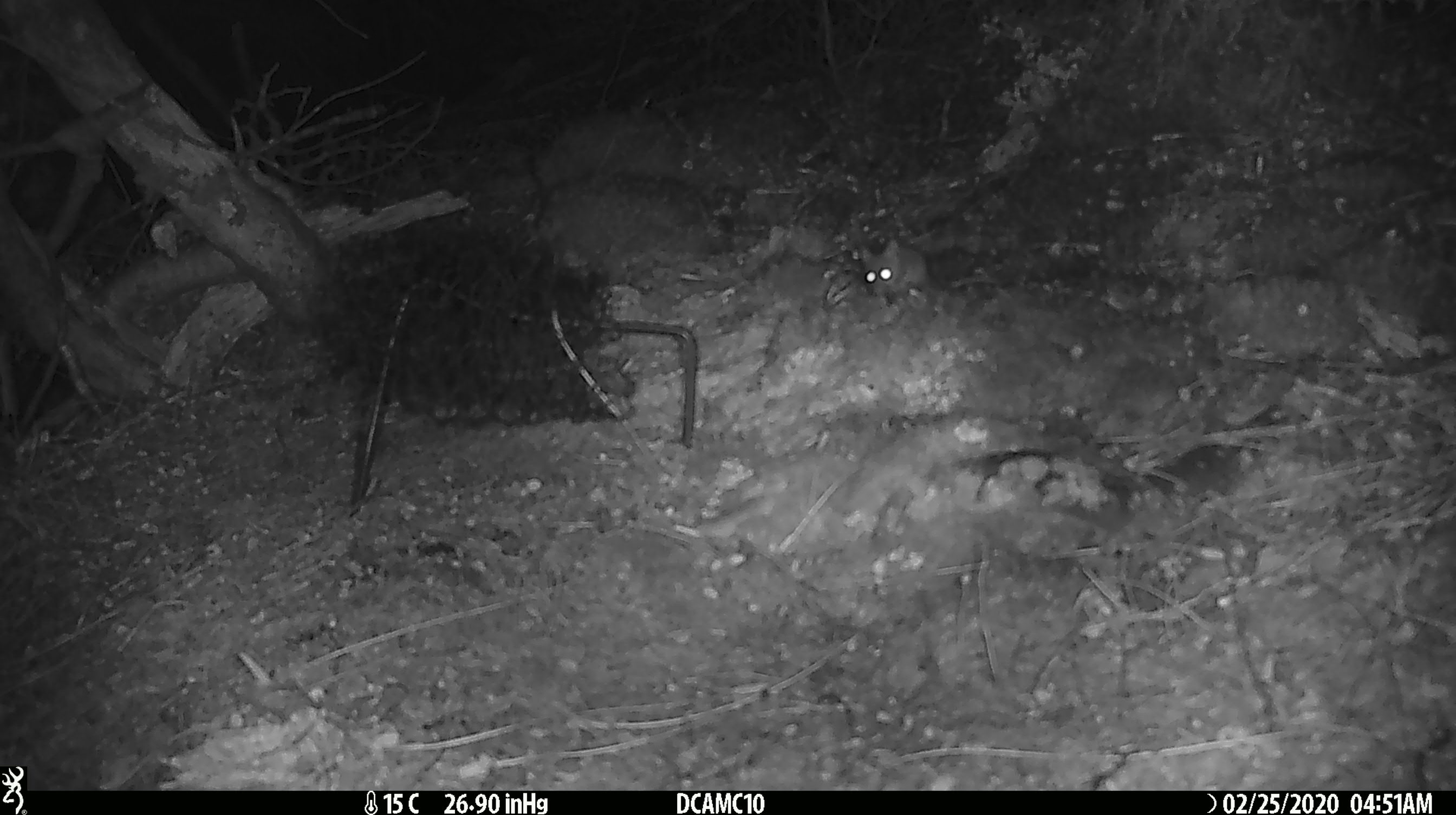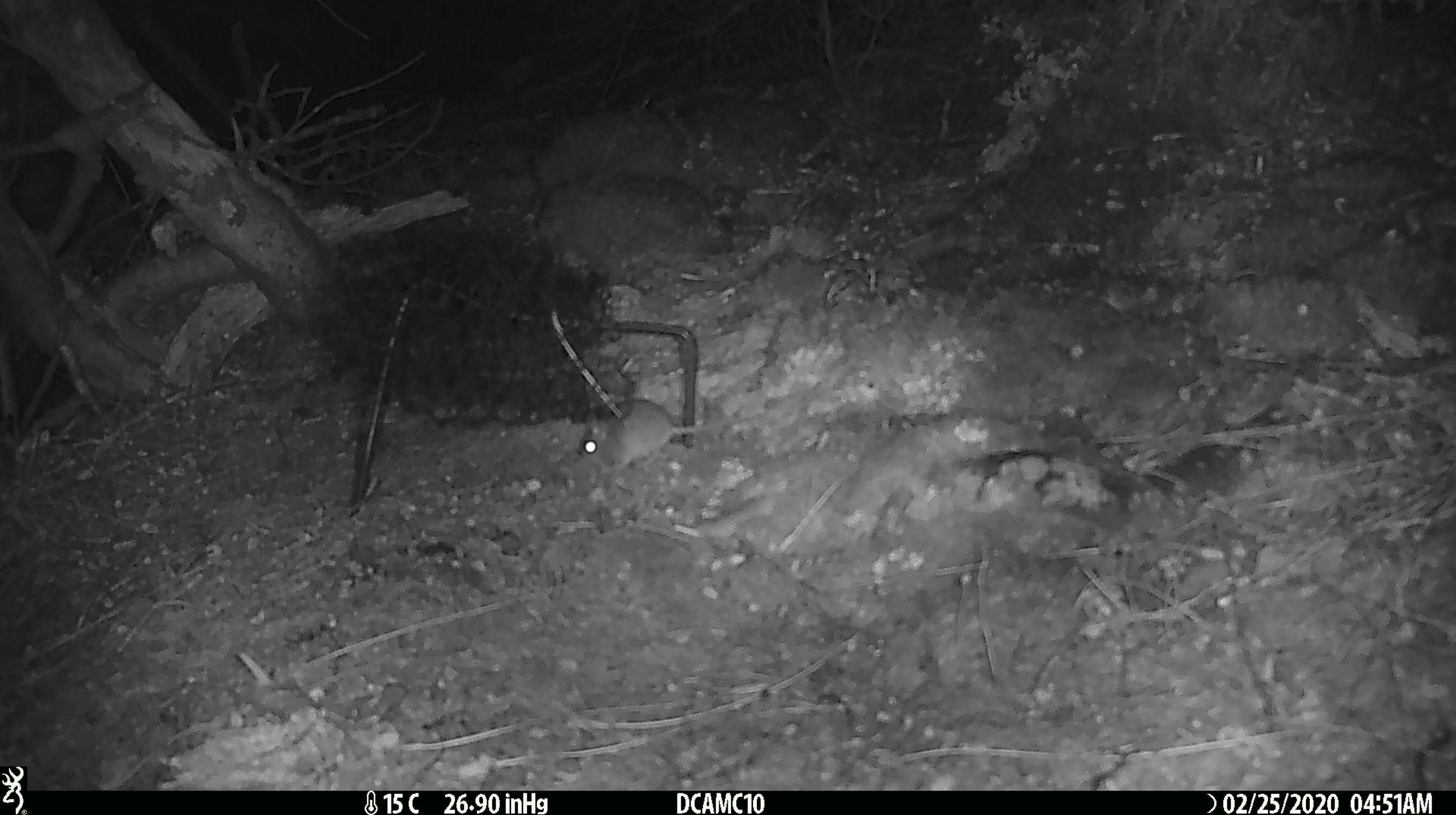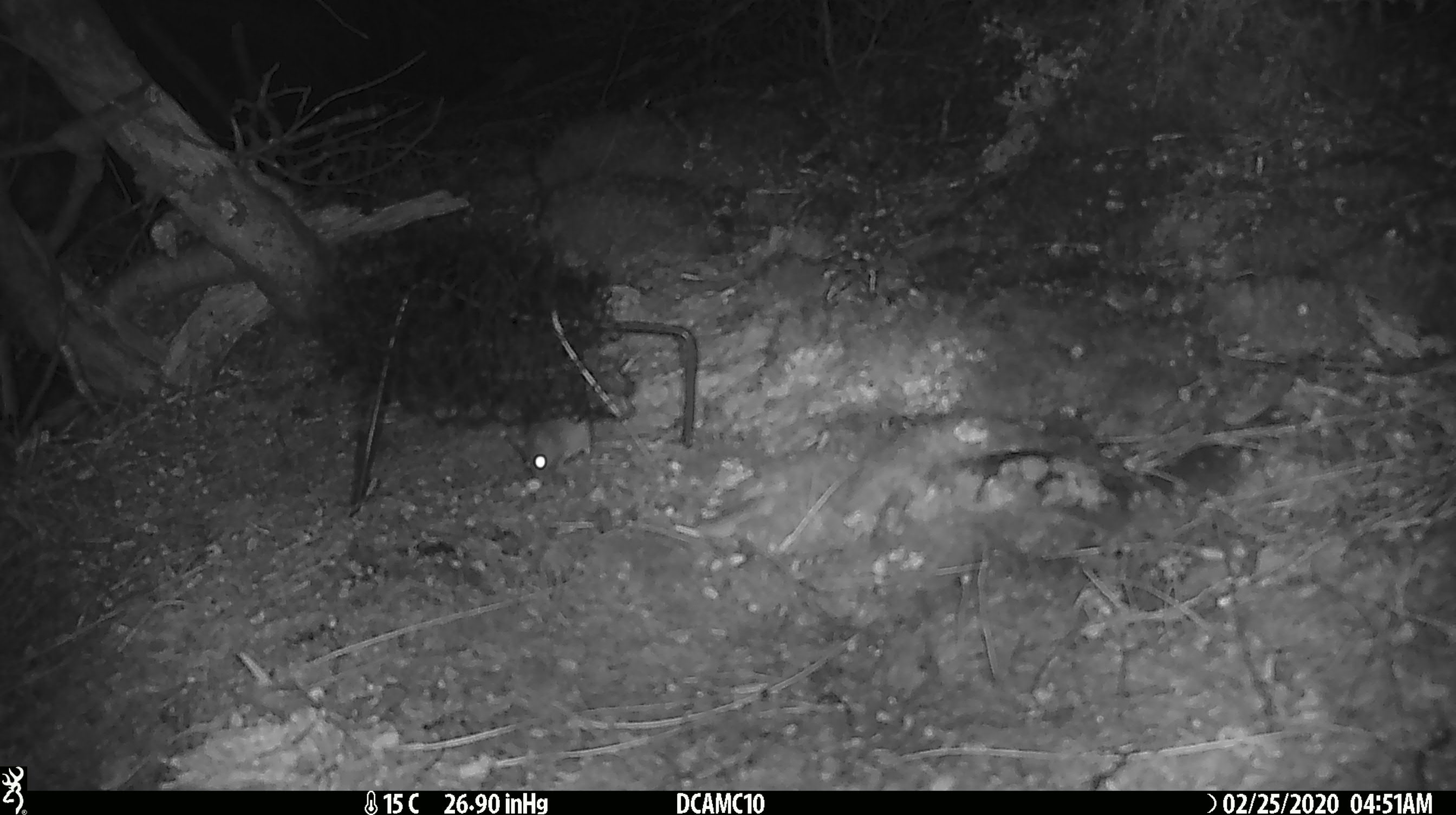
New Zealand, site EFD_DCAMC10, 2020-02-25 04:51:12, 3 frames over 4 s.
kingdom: Animalia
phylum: Chordata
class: Mammalia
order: Rodentia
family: Muridae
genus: Mus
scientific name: Mus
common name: mouse